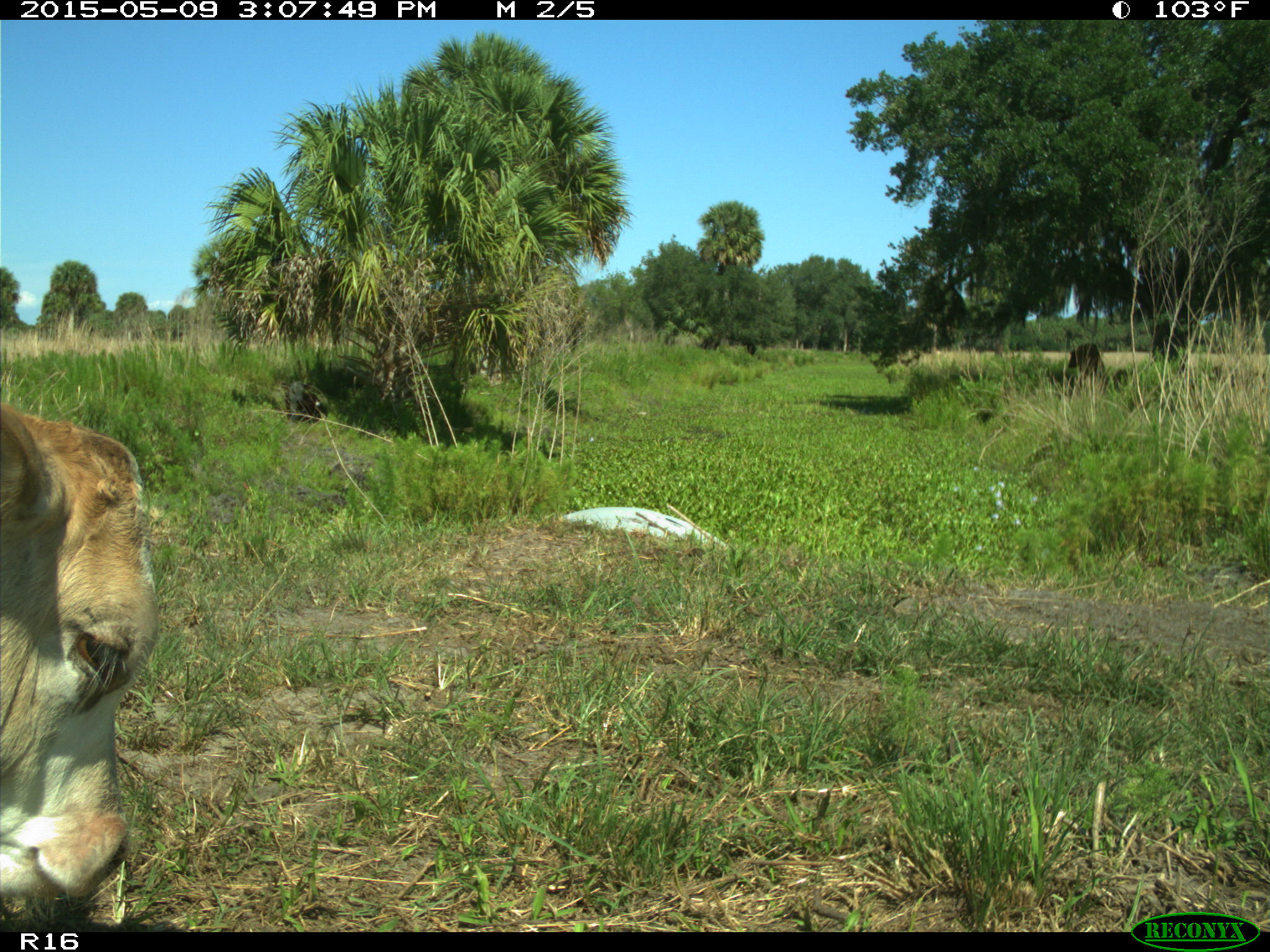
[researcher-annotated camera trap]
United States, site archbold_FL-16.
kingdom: Animalia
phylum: Chordata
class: Mammalia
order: Artiodactyla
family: Bovidae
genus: Bos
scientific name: Bos taurus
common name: domestic cow